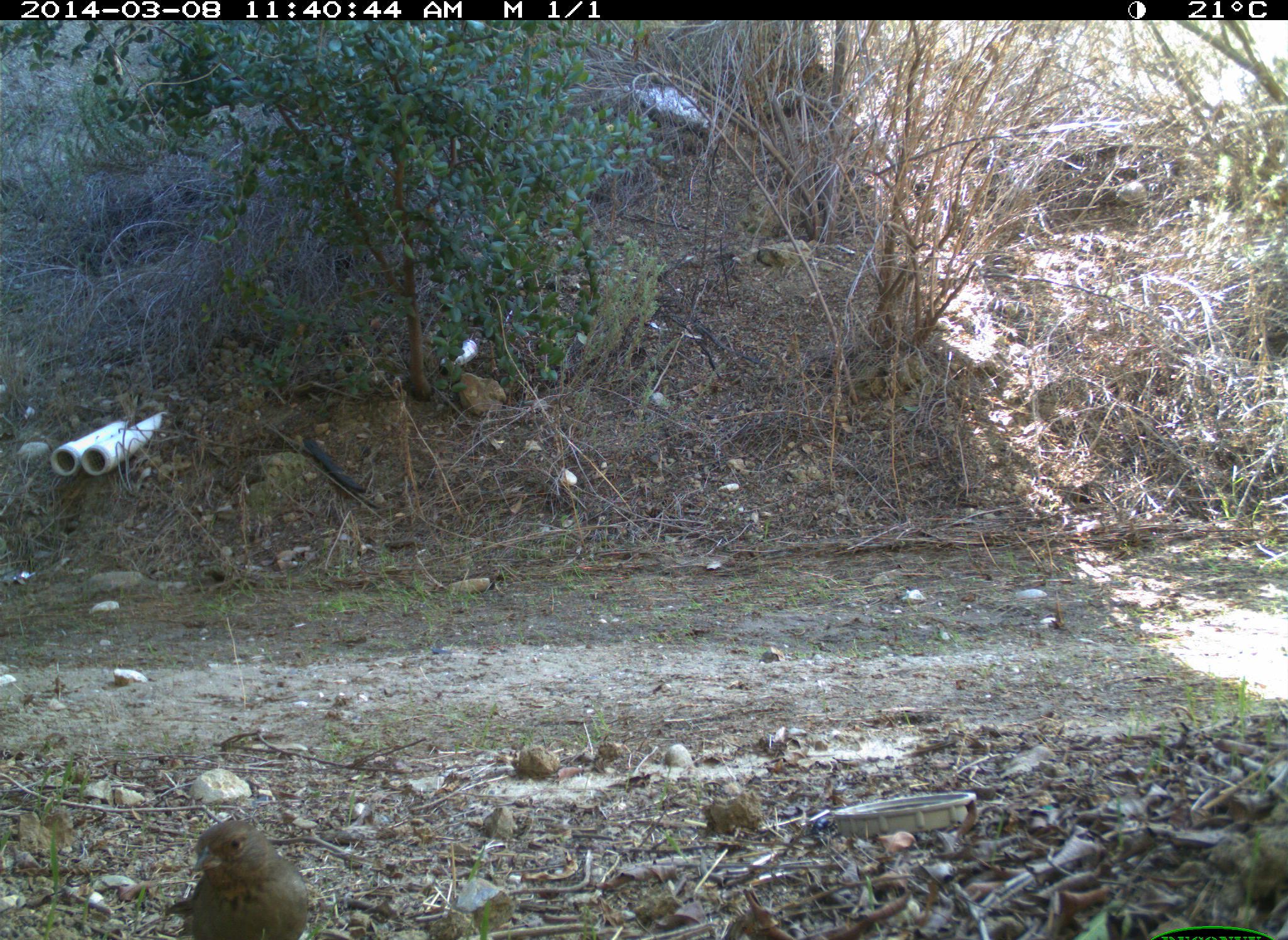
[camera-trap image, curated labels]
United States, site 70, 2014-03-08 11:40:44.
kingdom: Animalia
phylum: Chordata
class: Aves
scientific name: Aves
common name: bird